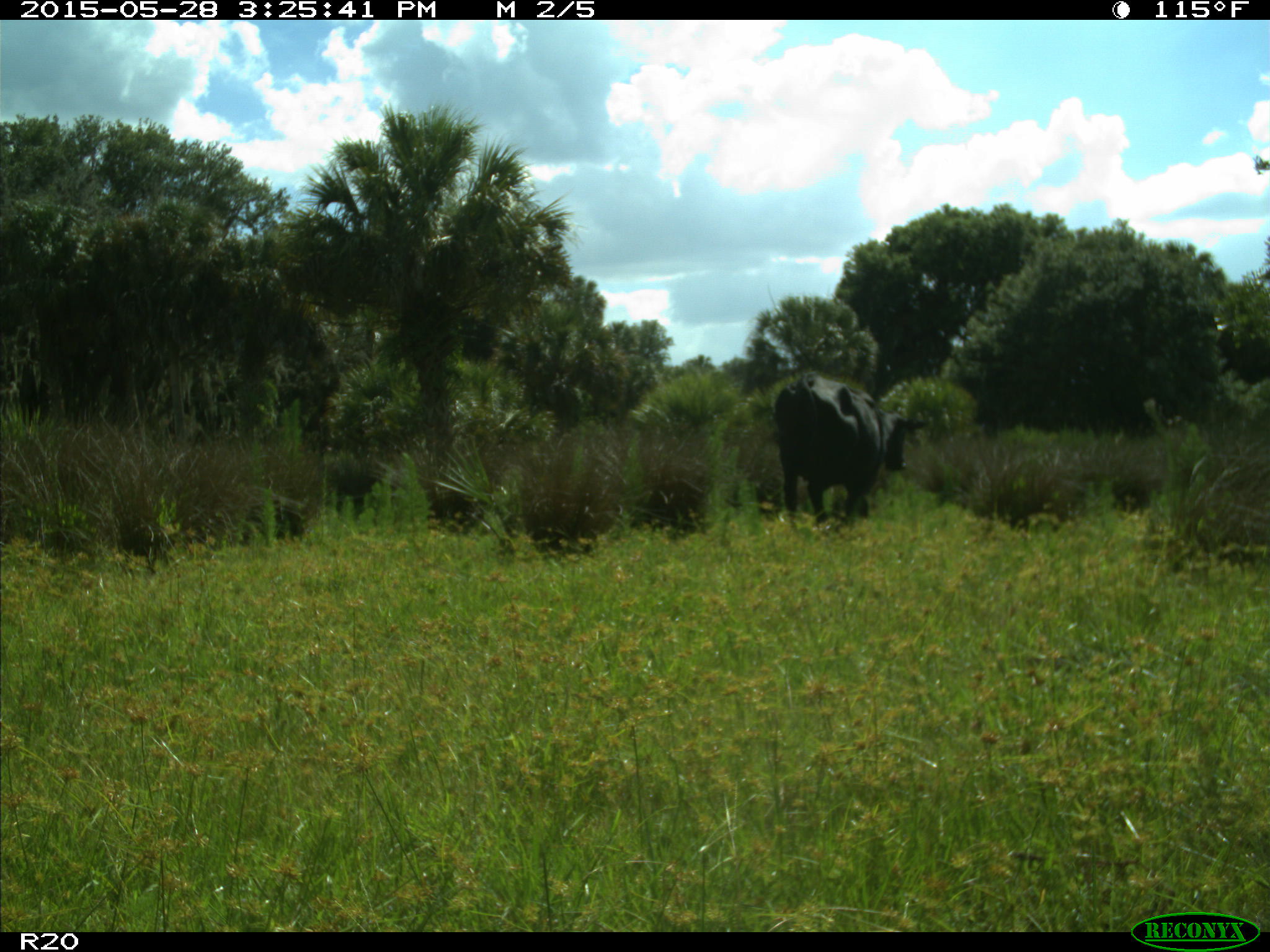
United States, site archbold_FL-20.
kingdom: Animalia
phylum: Chordata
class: Mammalia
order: Artiodactyla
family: Bovidae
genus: Bos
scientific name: Bos taurus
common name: domestic cow